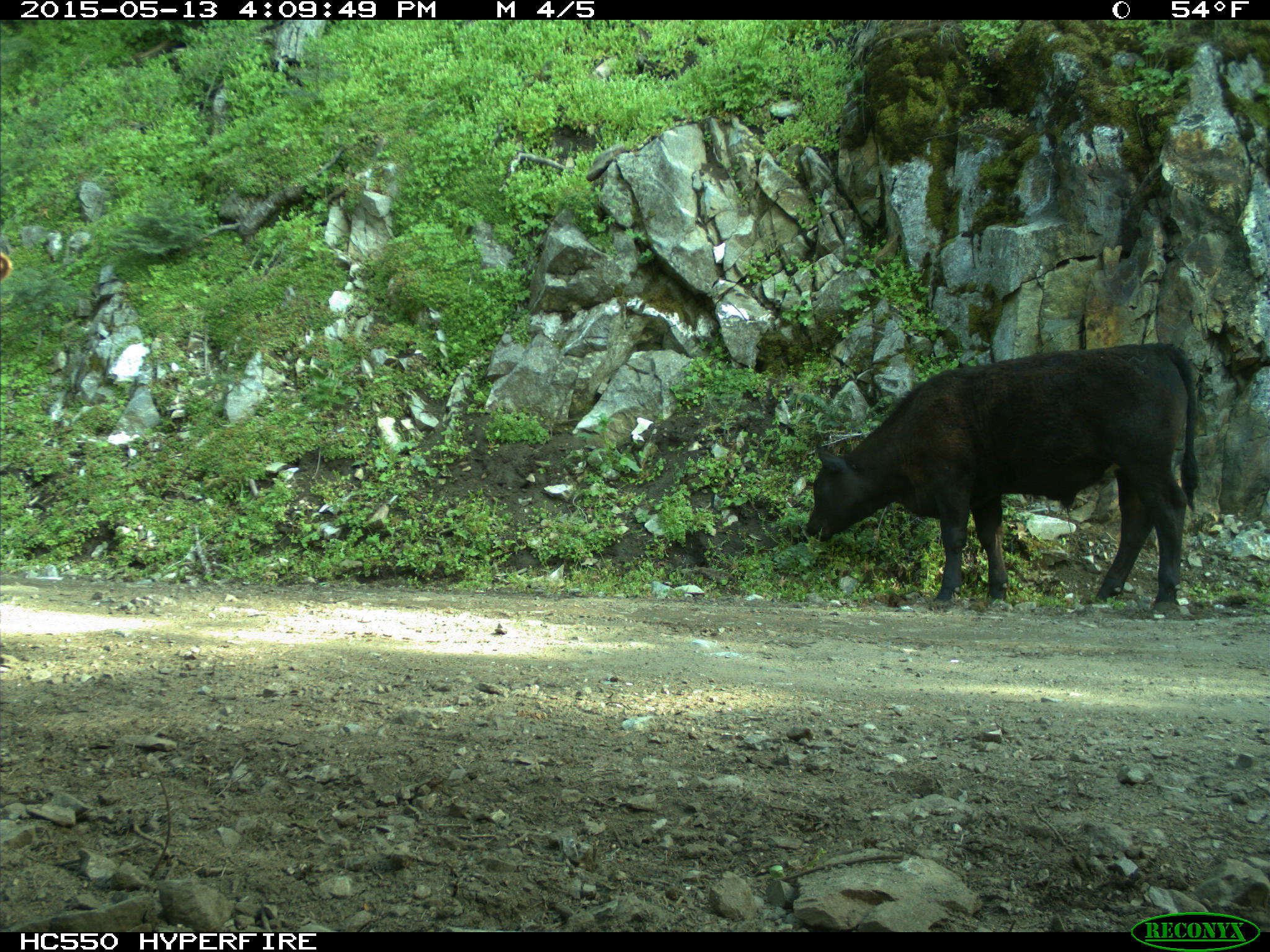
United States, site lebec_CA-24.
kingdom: Animalia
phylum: Chordata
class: Mammalia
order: Artiodactyla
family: Bovidae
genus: Bos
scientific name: Bos taurus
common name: domestic cow